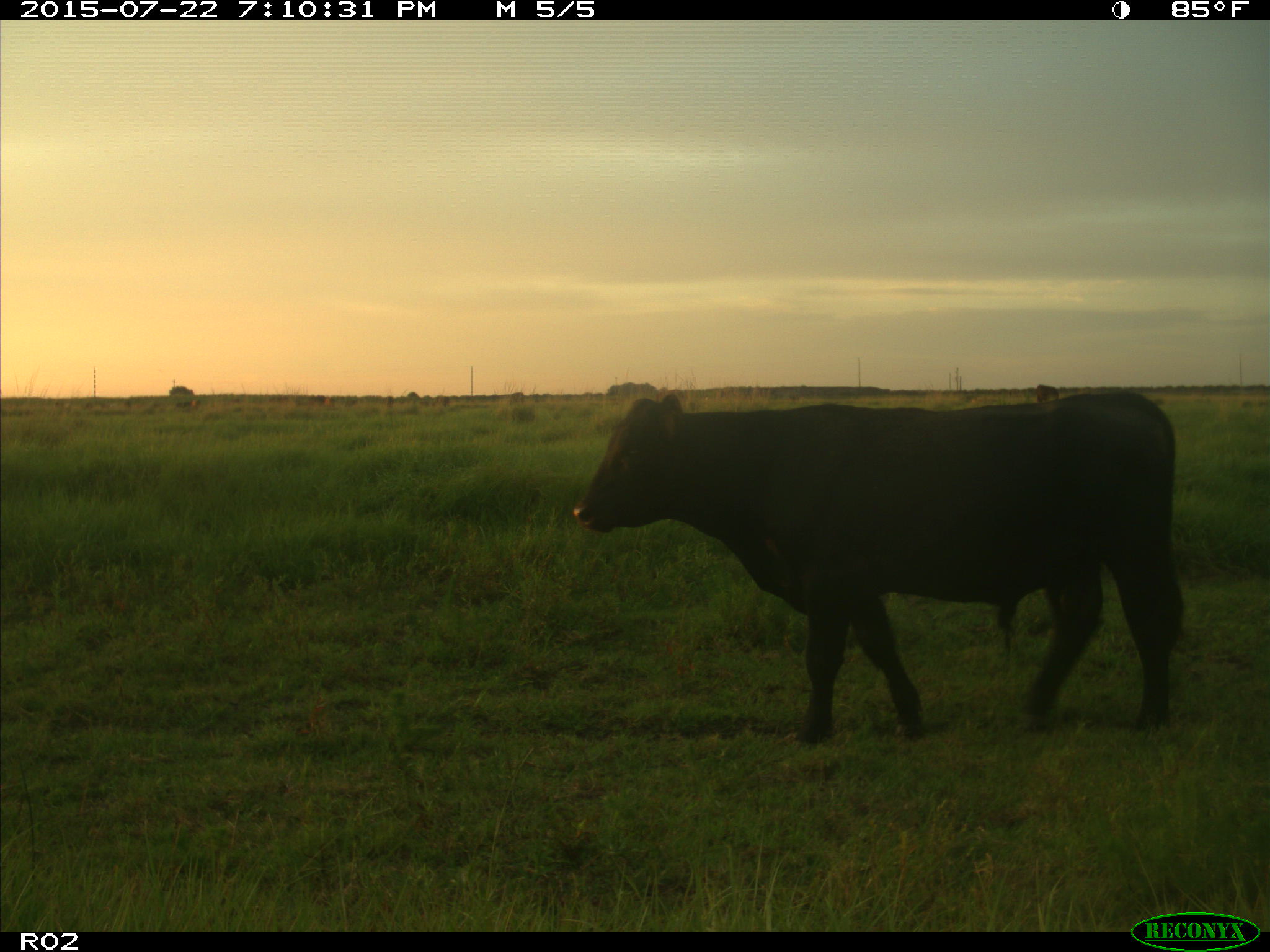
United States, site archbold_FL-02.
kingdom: Animalia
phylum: Chordata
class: Mammalia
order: Artiodactyla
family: Bovidae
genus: Bos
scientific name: Bos taurus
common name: domestic cow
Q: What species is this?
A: Bos taurus (domestic cow).